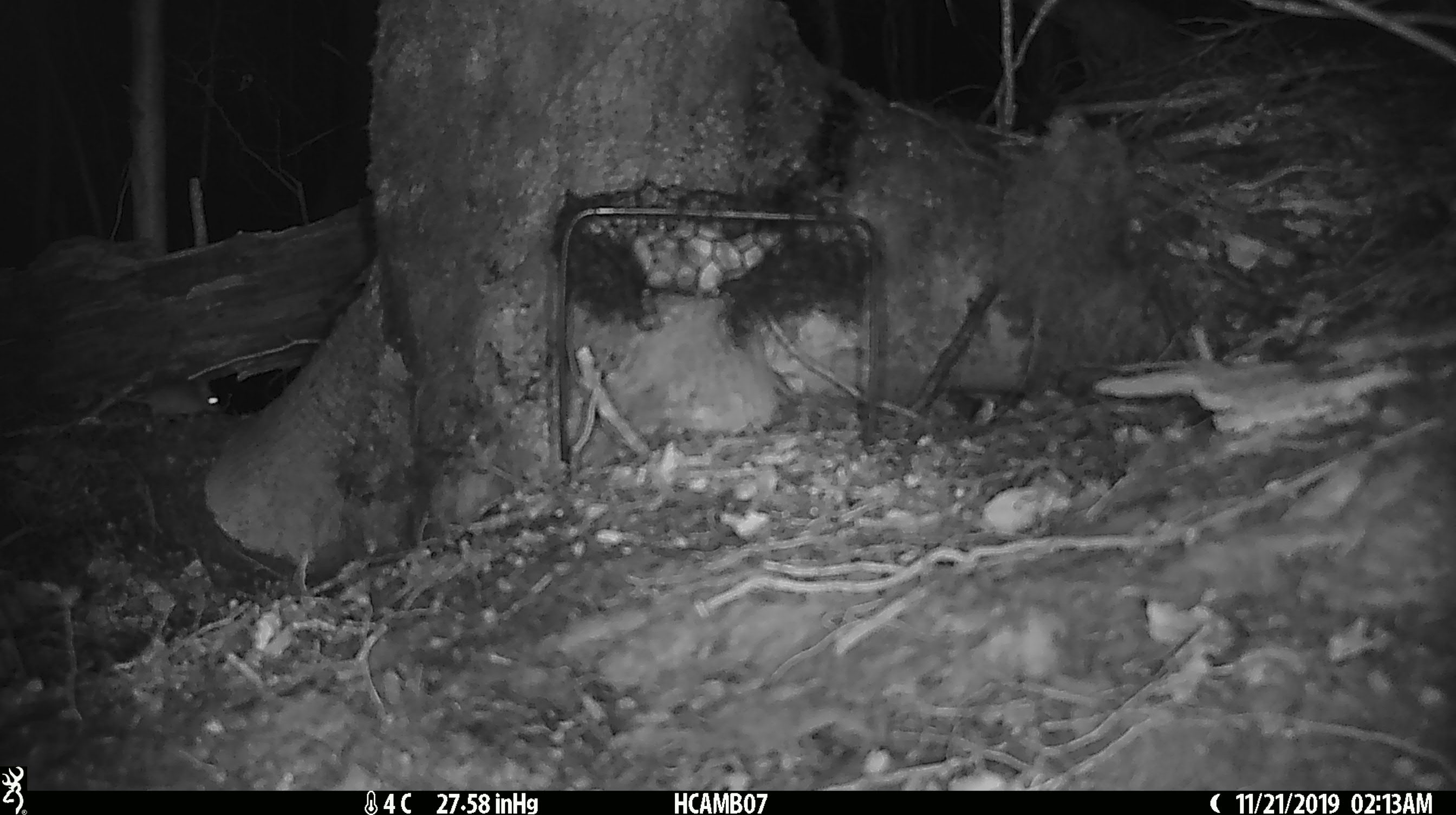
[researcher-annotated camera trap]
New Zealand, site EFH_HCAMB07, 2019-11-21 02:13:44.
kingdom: Animalia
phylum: Chordata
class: Mammalia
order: Rodentia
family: Muridae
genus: Mus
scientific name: Mus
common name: mouse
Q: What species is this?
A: Mouse (Mus).